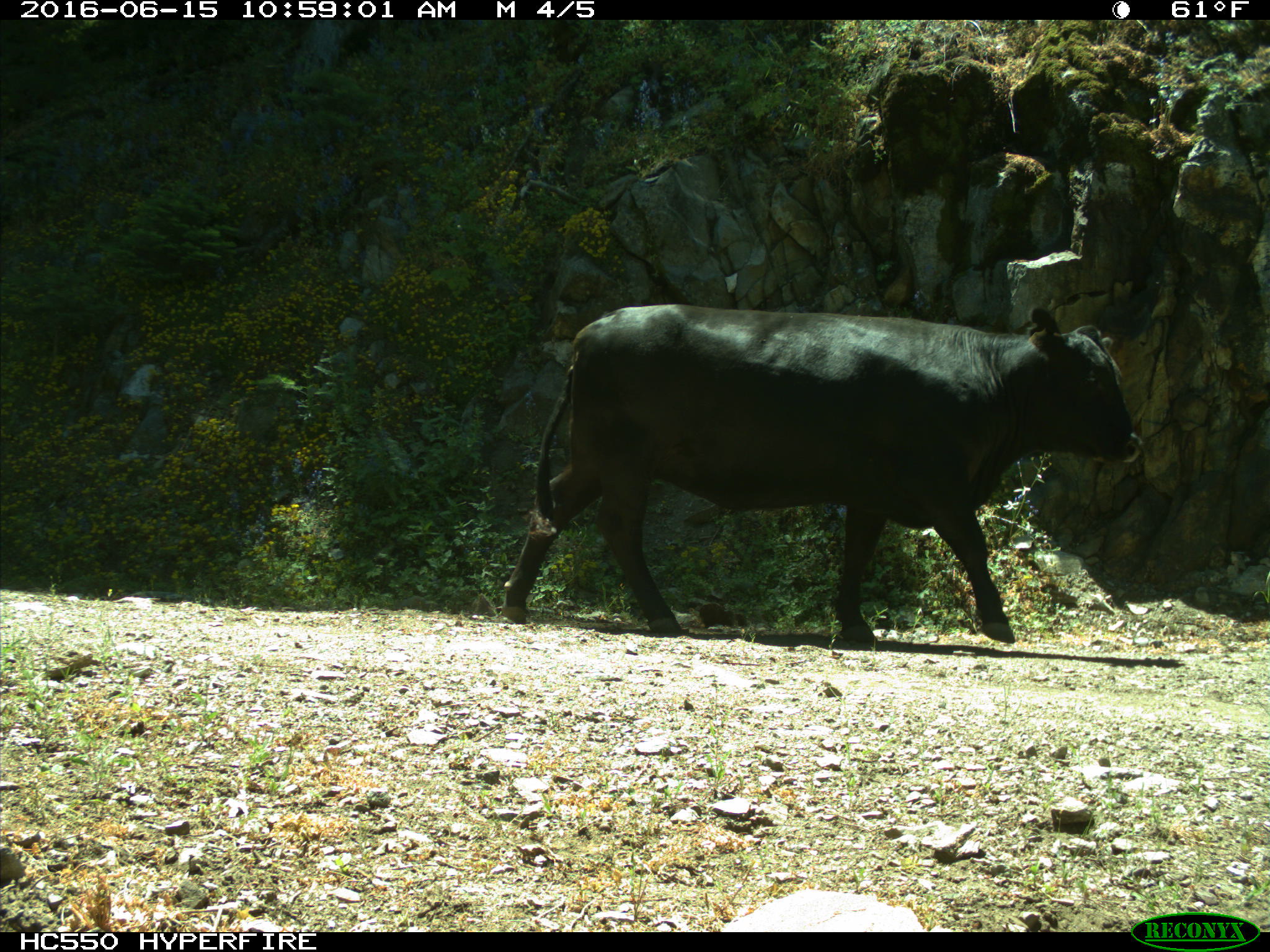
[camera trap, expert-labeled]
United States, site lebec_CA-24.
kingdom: Animalia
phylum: Chordata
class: Mammalia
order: Artiodactyla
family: Bovidae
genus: Bos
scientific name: Bos taurus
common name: domestic cow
Bos taurus (domestic cow).